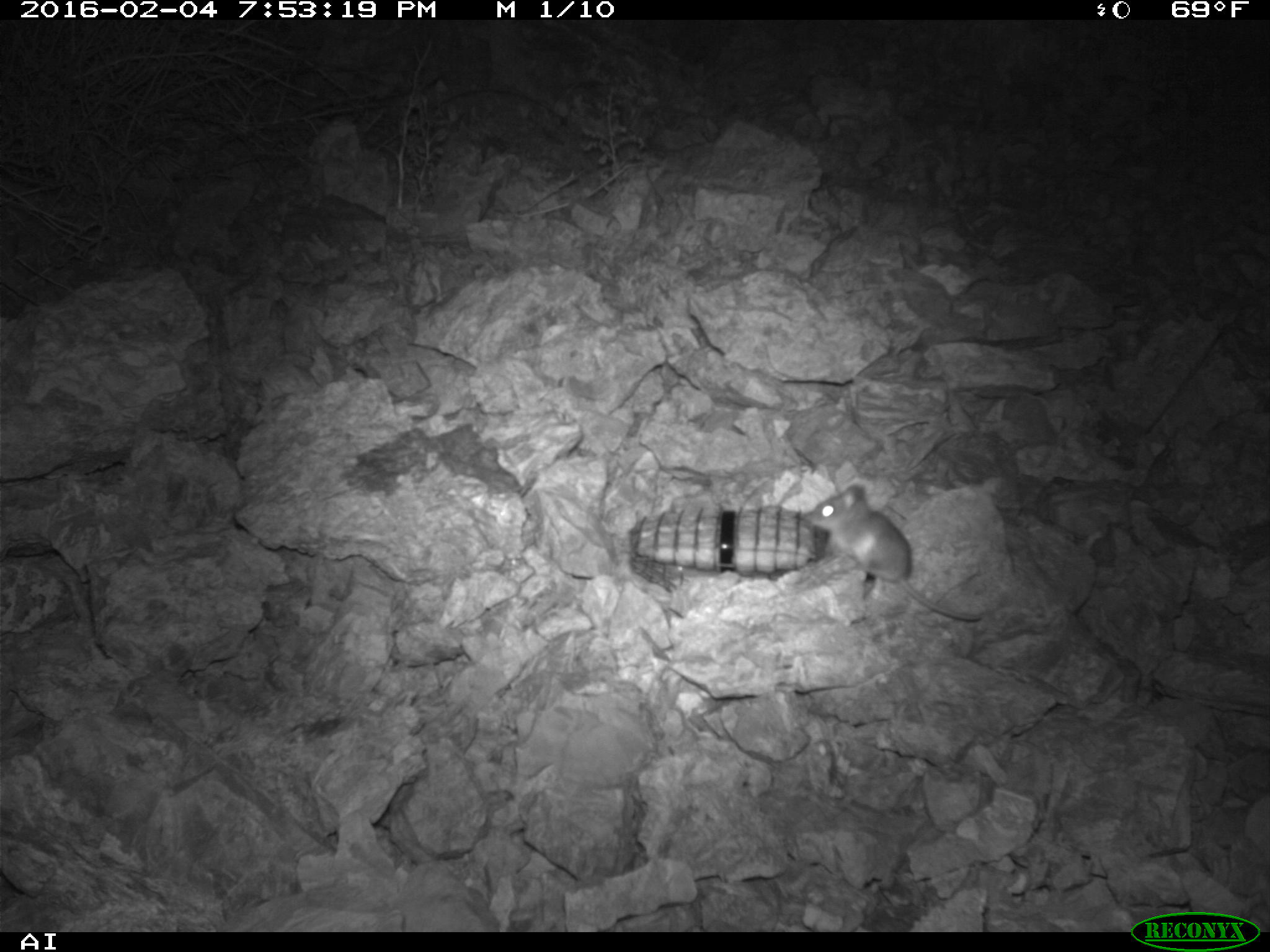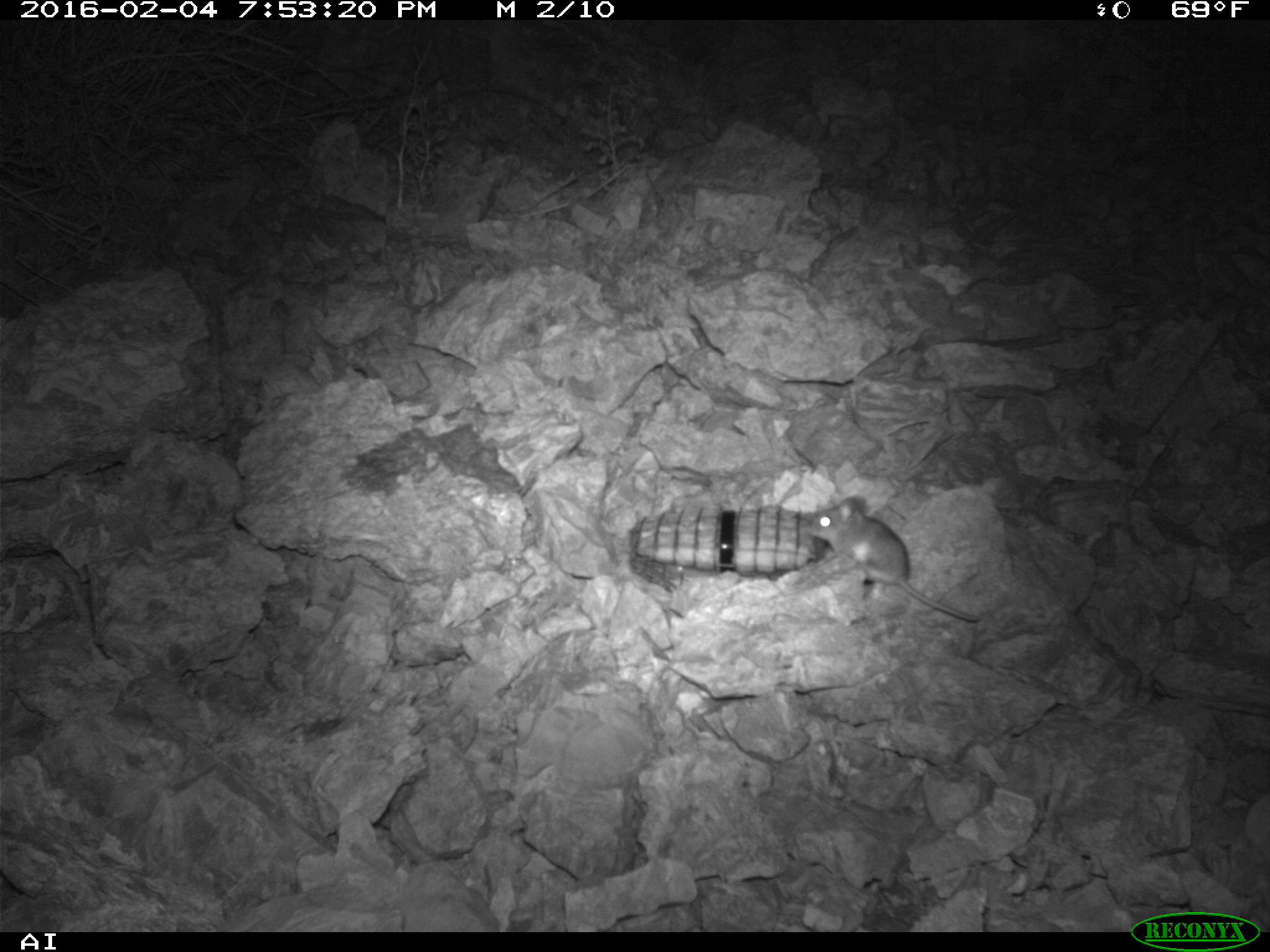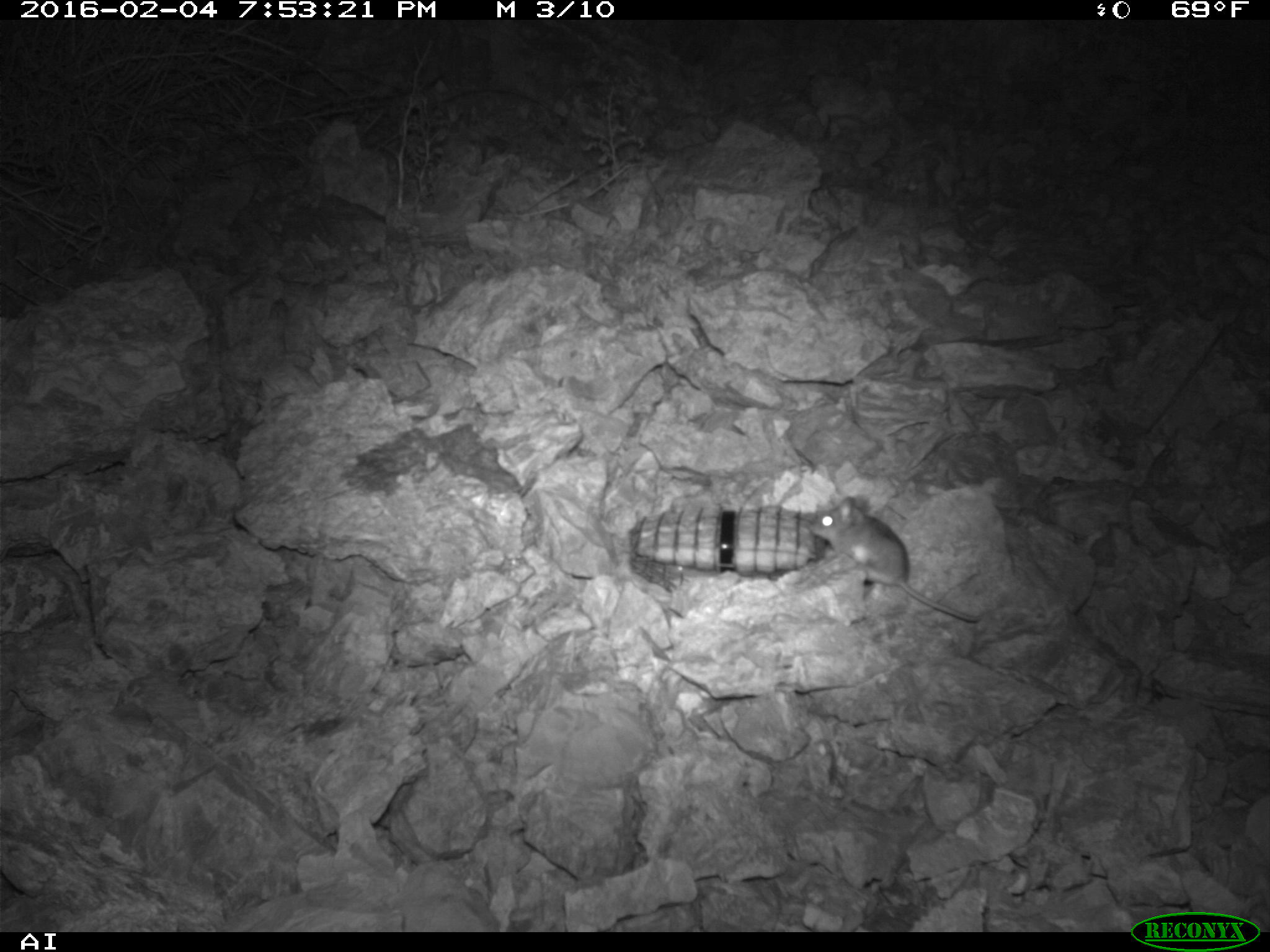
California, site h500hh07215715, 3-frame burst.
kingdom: Animalia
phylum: Chordata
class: Mammalia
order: Rodentia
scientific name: Rodentia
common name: rodent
Rodent (Rodentia).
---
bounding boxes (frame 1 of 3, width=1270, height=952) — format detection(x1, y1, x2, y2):
rodent: detection(807, 484, 982, 621)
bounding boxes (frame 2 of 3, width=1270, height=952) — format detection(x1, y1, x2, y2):
rodent: detection(807, 495, 980, 622)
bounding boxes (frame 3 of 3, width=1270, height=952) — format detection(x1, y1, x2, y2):
rodent: detection(809, 495, 982, 622)